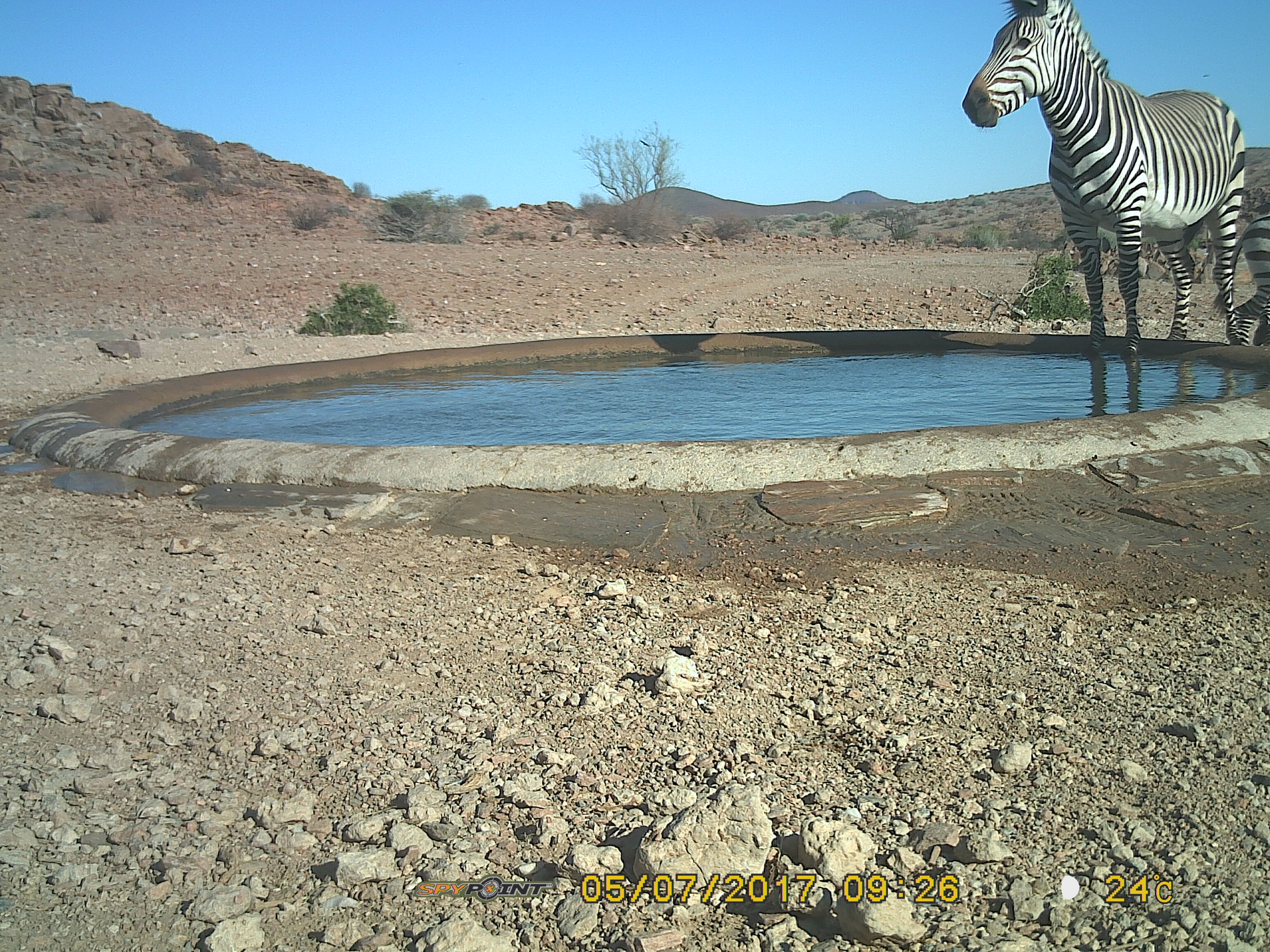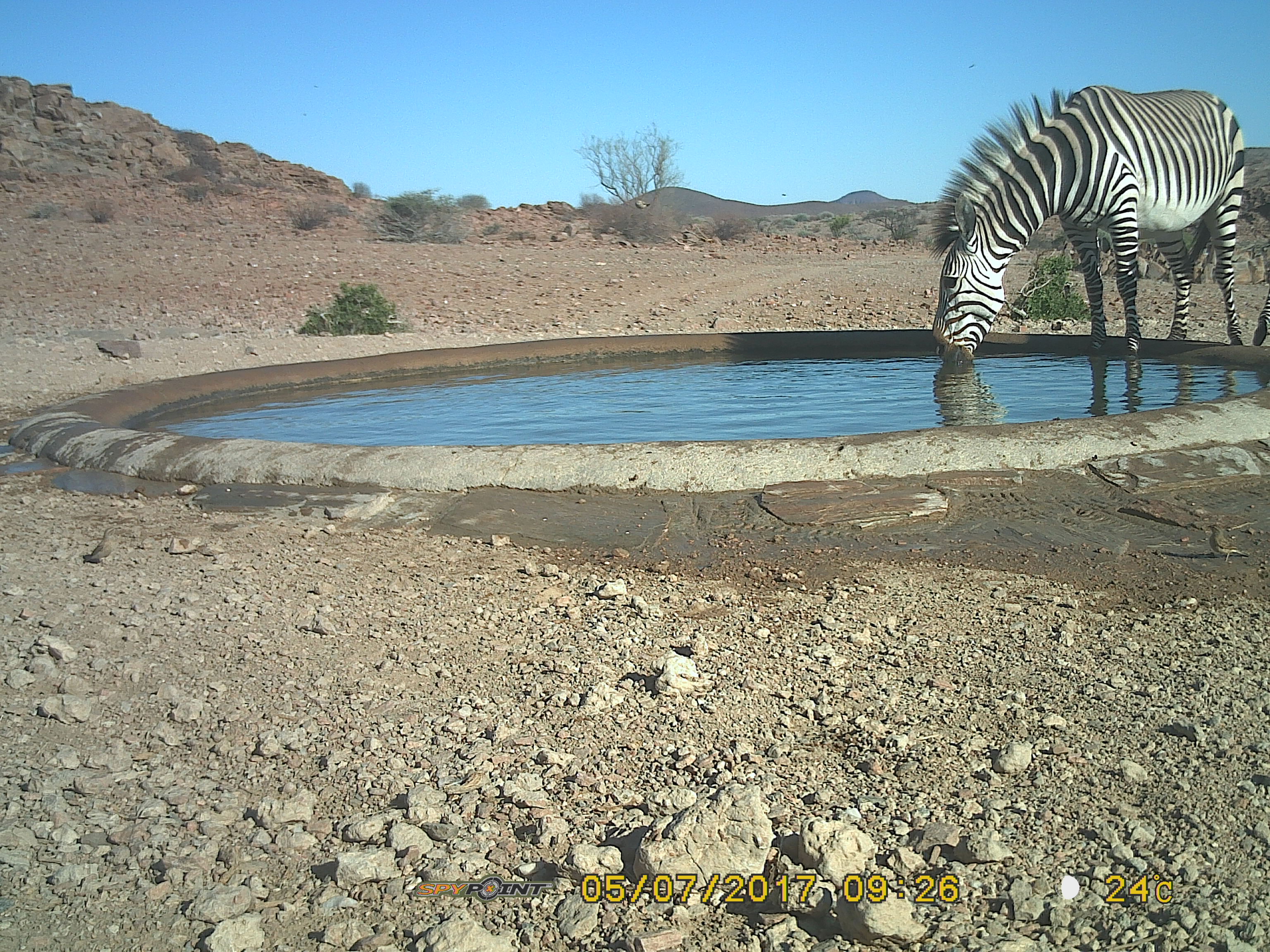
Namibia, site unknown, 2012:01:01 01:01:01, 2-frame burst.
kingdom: Animalia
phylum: Chordata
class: Mammalia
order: Perissodactyla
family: Equidae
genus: Equus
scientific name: Equus zebra hartmannae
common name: hartmann's mountain zebra